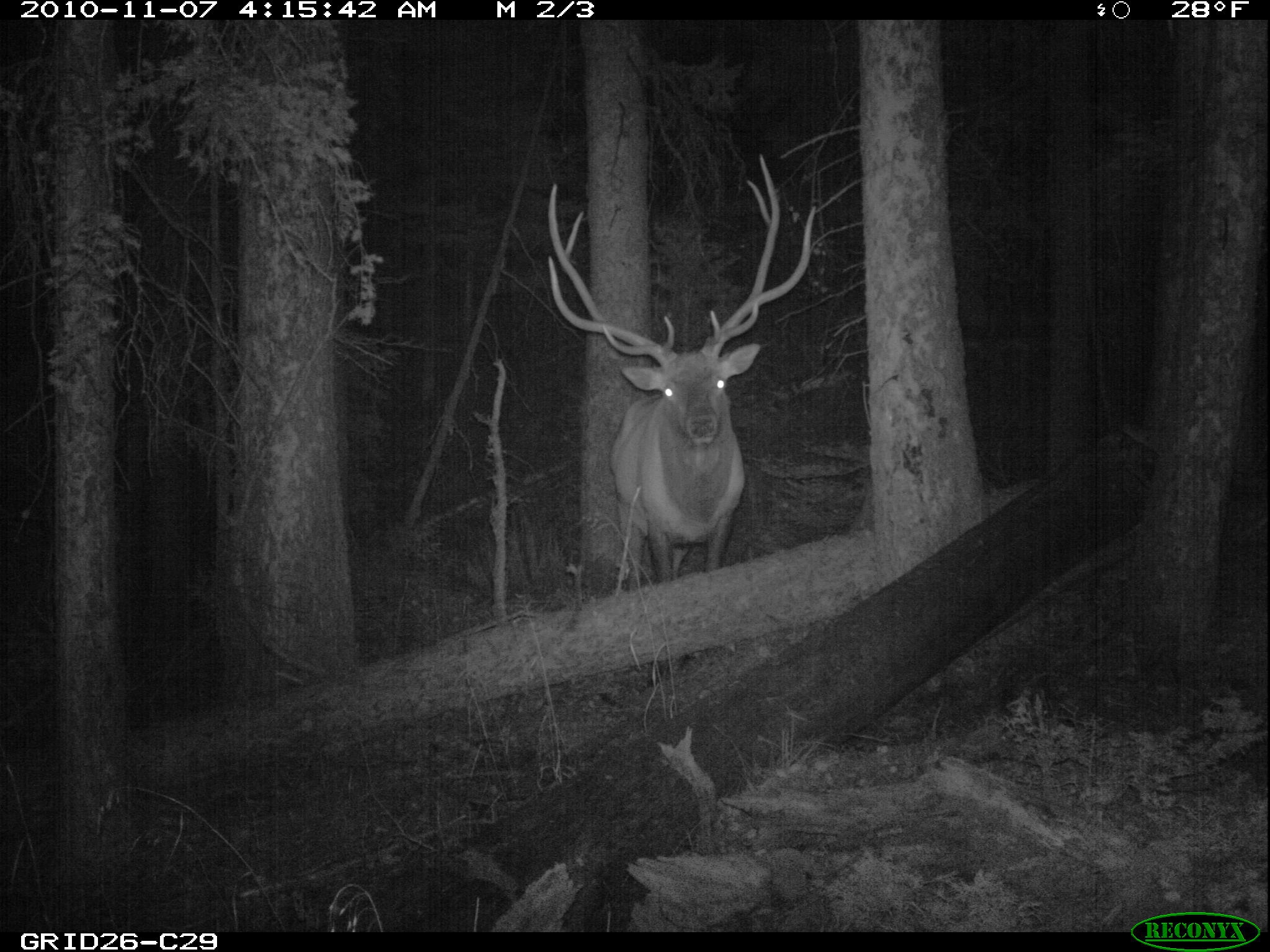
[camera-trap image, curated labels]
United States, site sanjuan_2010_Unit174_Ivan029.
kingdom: Animalia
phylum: Chordata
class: Mammalia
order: Artiodactyla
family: Cervidae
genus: Cervus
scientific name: Cervus elaphus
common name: red deer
Cervus elaphus (red deer).